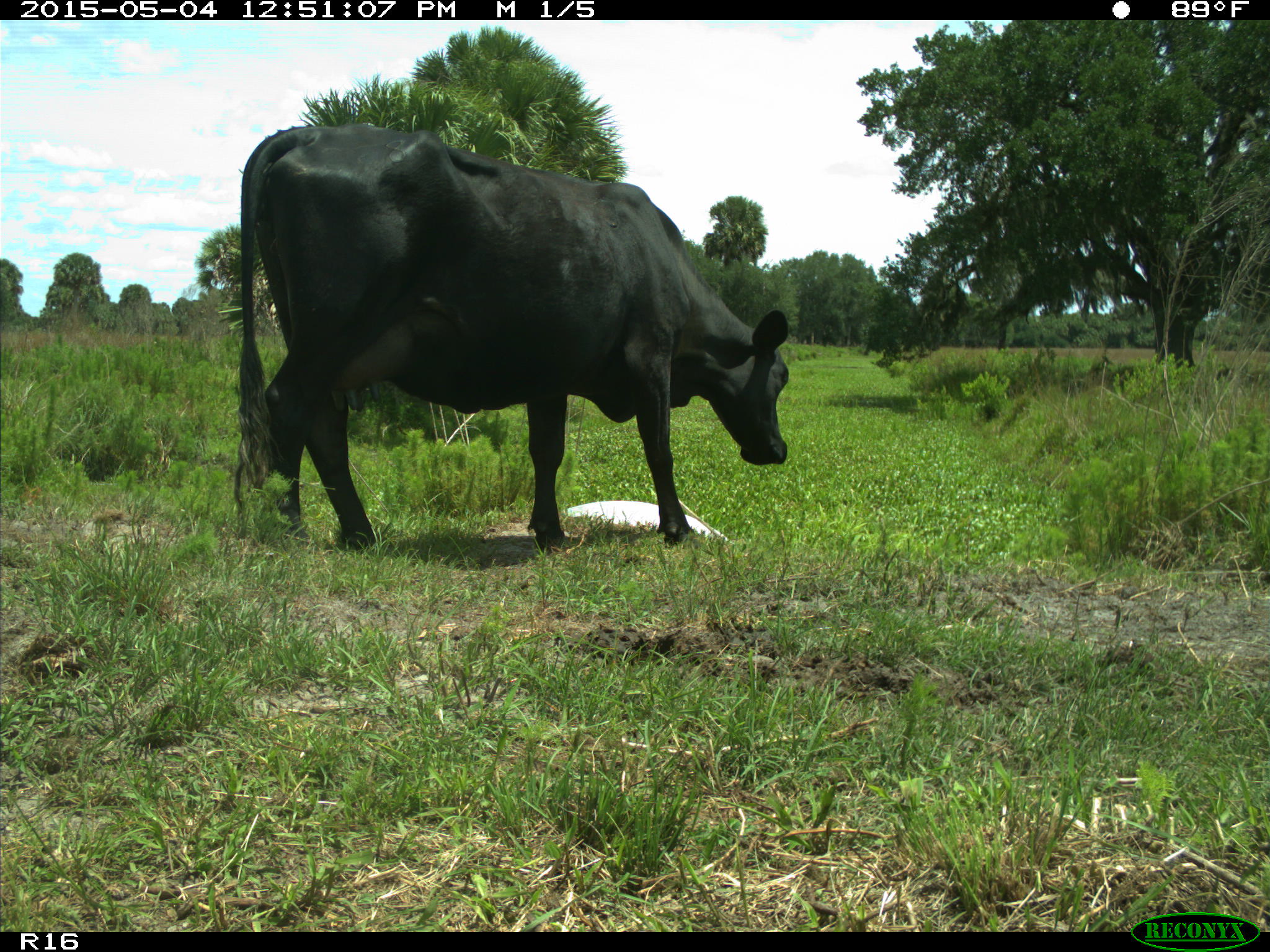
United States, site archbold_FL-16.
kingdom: Animalia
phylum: Chordata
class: Mammalia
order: Artiodactyla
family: Bovidae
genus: Bos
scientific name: Bos taurus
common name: domestic cow